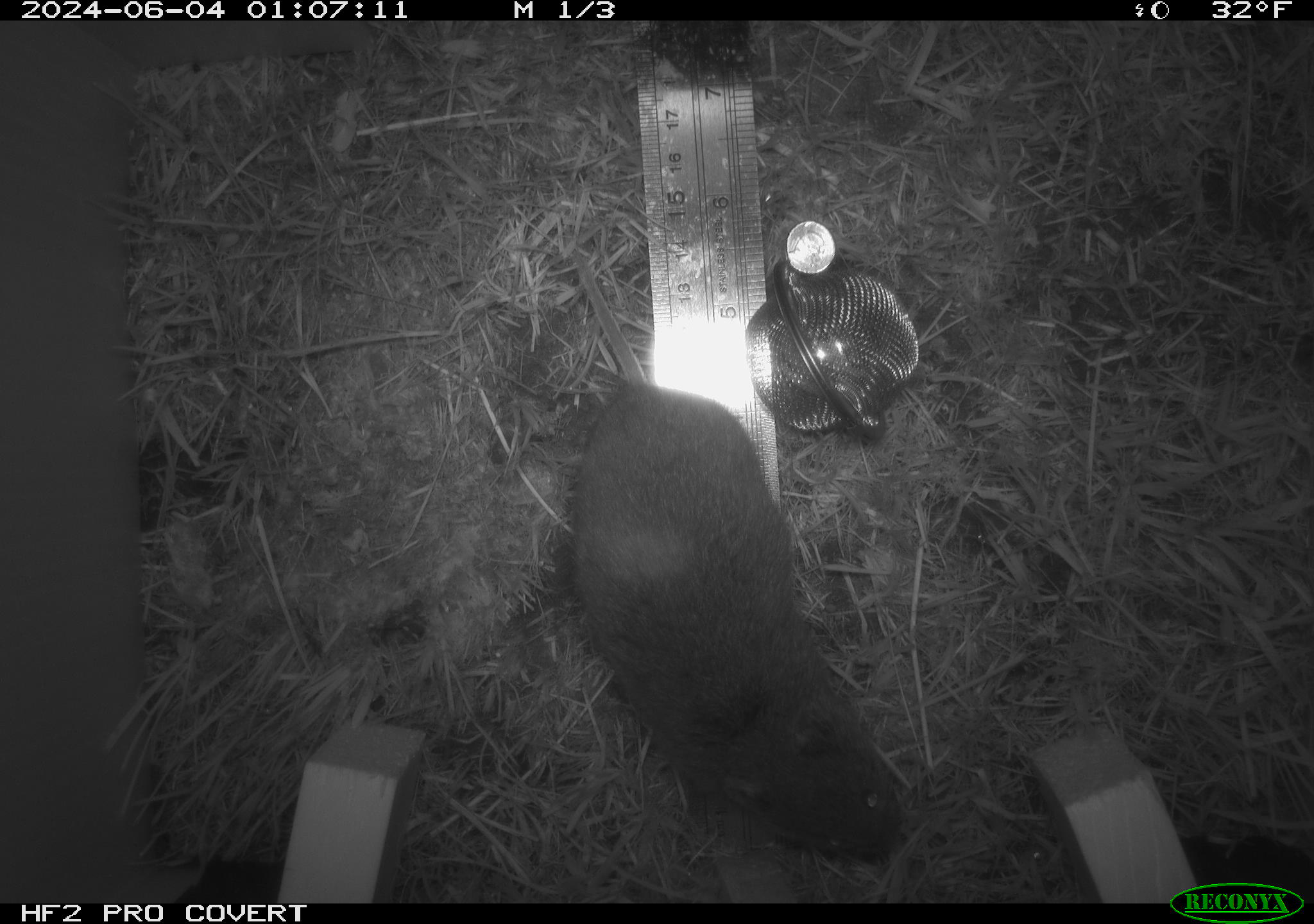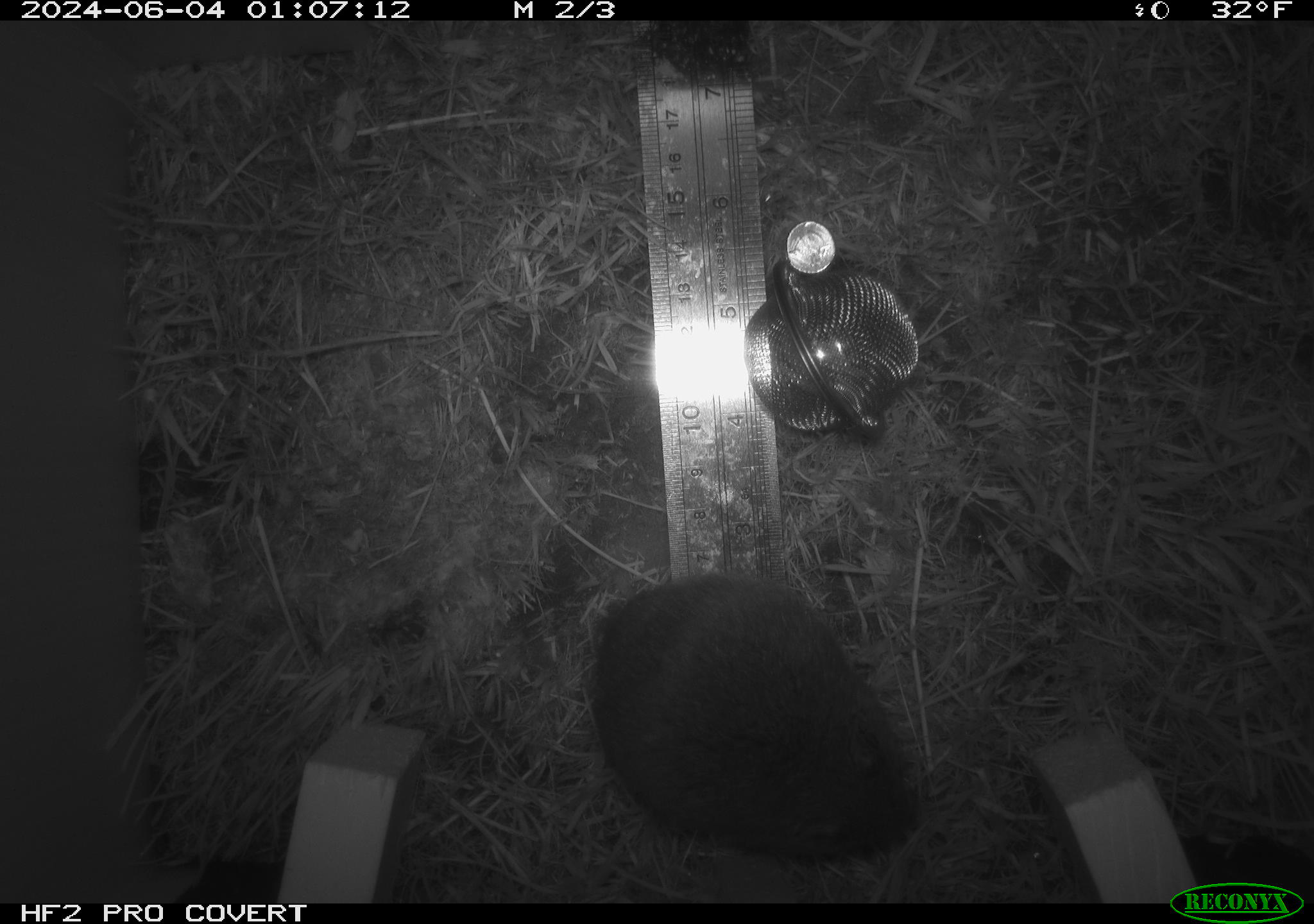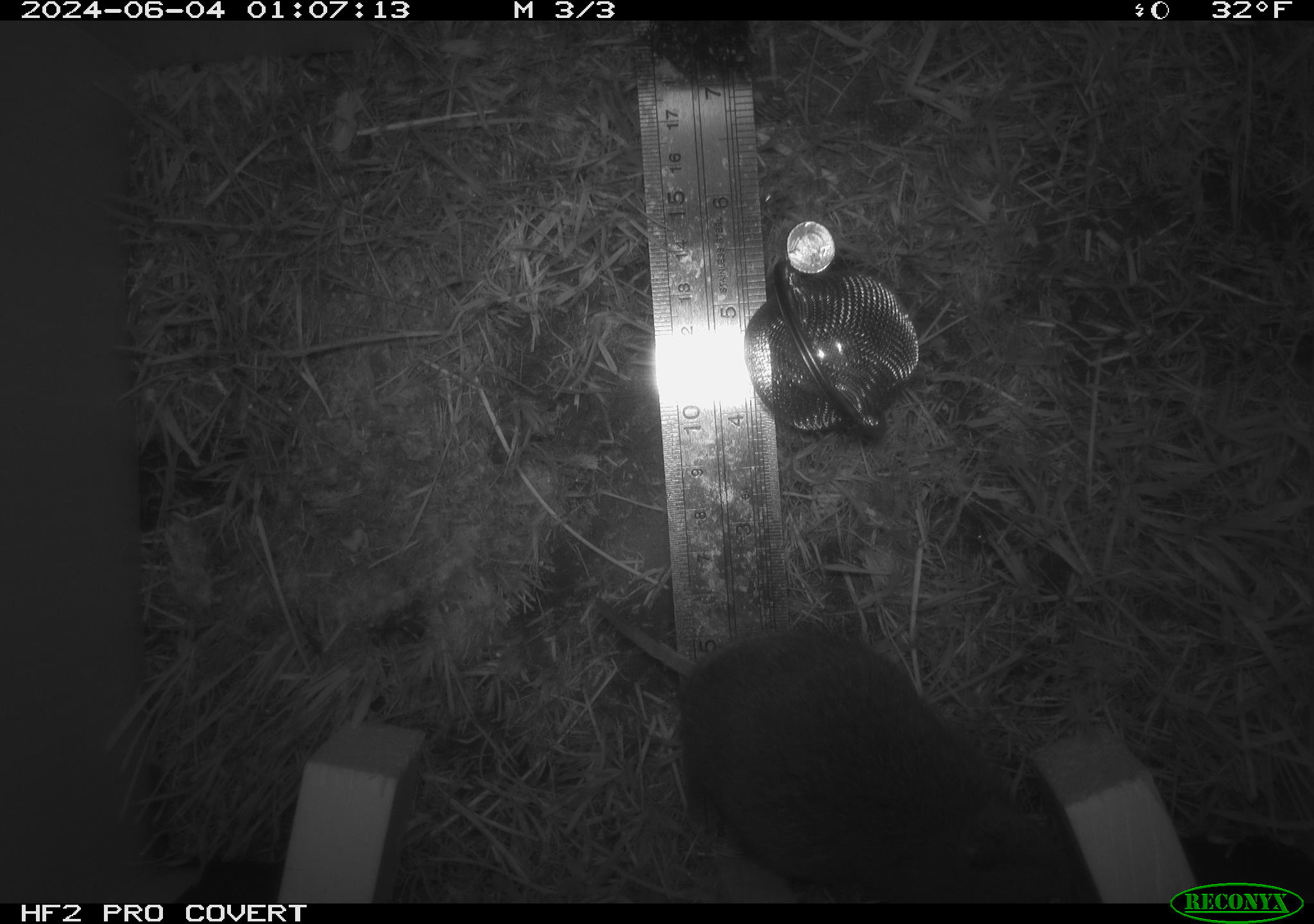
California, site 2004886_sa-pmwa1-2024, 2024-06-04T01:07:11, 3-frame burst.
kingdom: Animalia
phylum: Chordata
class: Mammalia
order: Rodentia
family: Cricetidae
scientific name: Arvicolinae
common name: voles, lemmings, and muskrats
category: arvicolinae subfamily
Arvicolinae subfamily (voles, lemmings, and muskrats) (Arvicolinae).